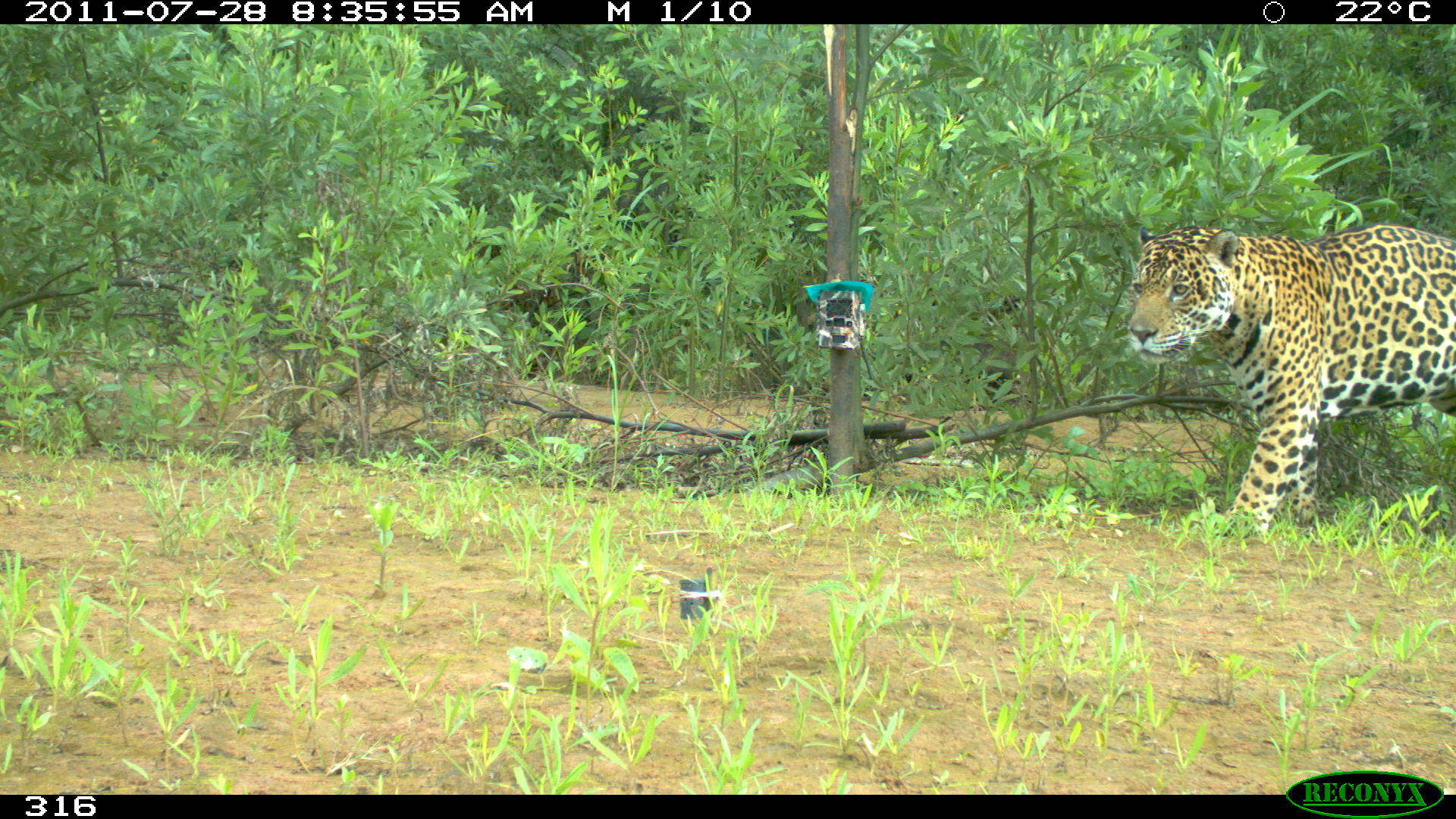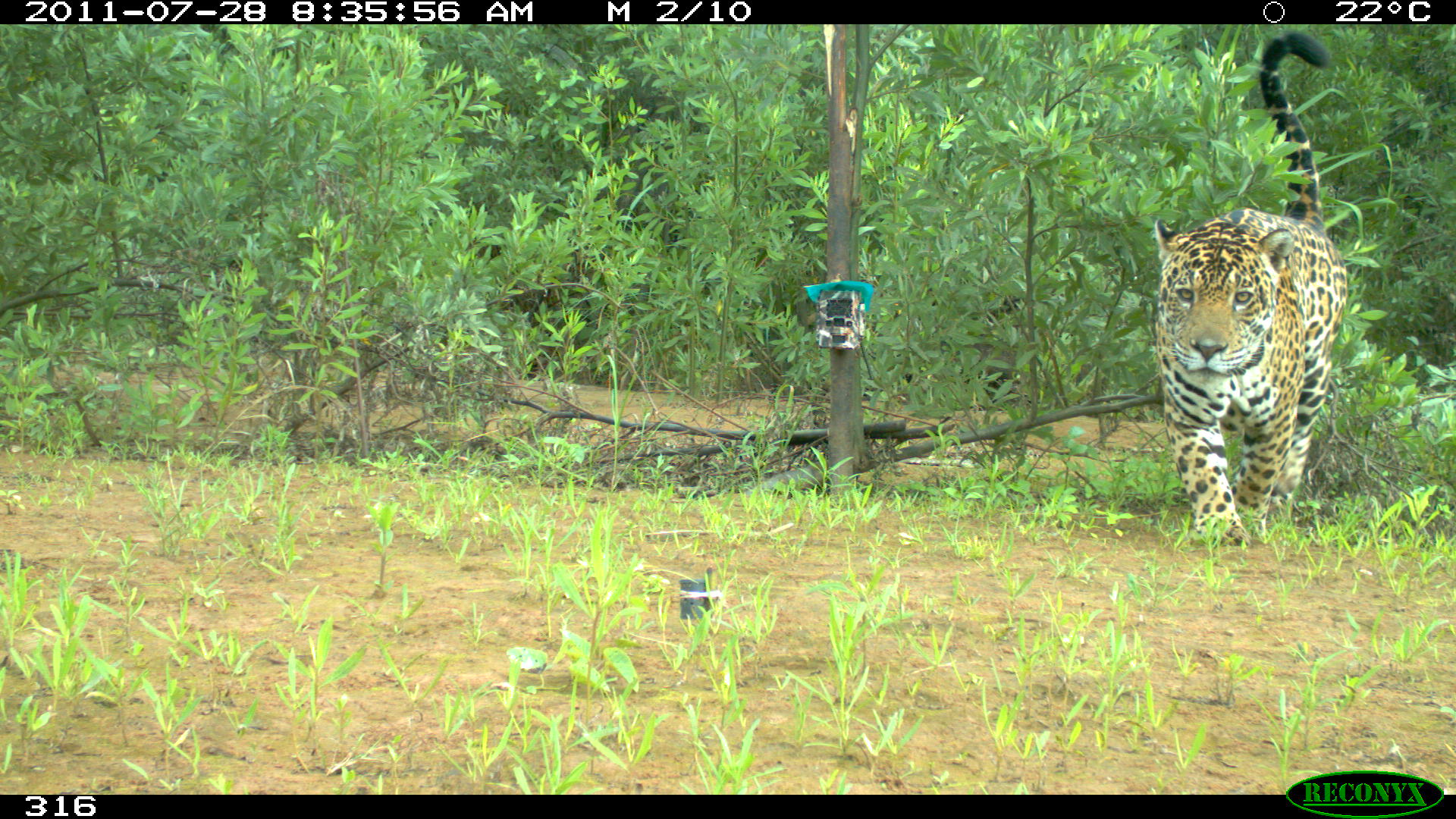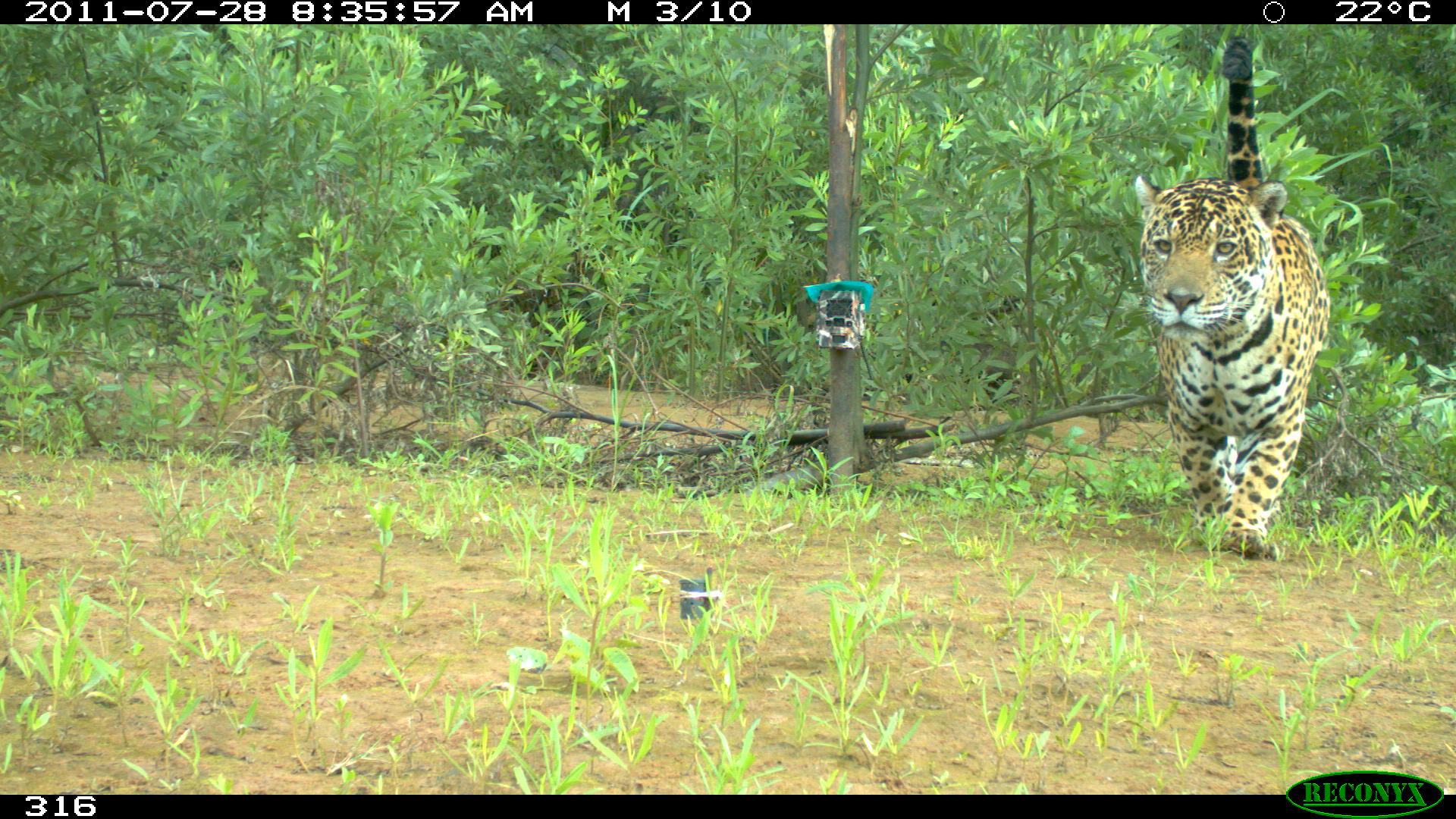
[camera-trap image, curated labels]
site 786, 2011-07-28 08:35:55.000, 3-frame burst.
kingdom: Animalia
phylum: Chordata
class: Mammalia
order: Carnivora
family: Felidae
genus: Panthera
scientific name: Panthera onca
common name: jaguar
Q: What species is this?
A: Panthera onca (jaguar).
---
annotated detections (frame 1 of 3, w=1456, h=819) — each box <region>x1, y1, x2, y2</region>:
panthera onca: <region>1123, 222, 1455, 538</region>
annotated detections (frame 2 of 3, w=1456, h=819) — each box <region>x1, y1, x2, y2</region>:
panthera onca: <region>1149, 27, 1348, 546</region>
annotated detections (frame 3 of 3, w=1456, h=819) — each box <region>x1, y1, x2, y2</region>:
panthera onca: <region>1131, 35, 1331, 562</region>